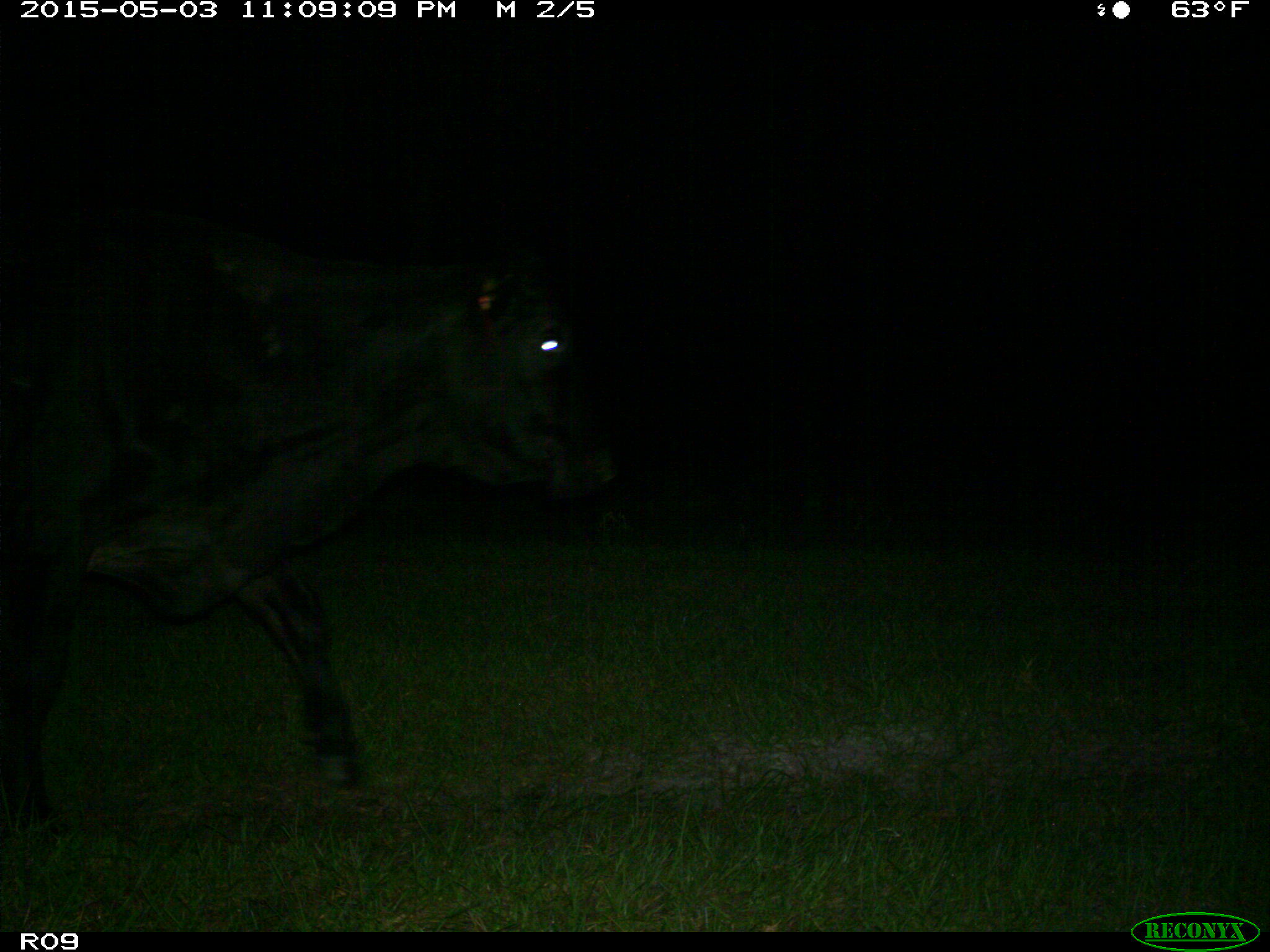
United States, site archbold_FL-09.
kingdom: Animalia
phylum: Chordata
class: Mammalia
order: Artiodactyla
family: Bovidae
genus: Bos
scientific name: Bos taurus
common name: domestic cow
Bos taurus (domestic cow).